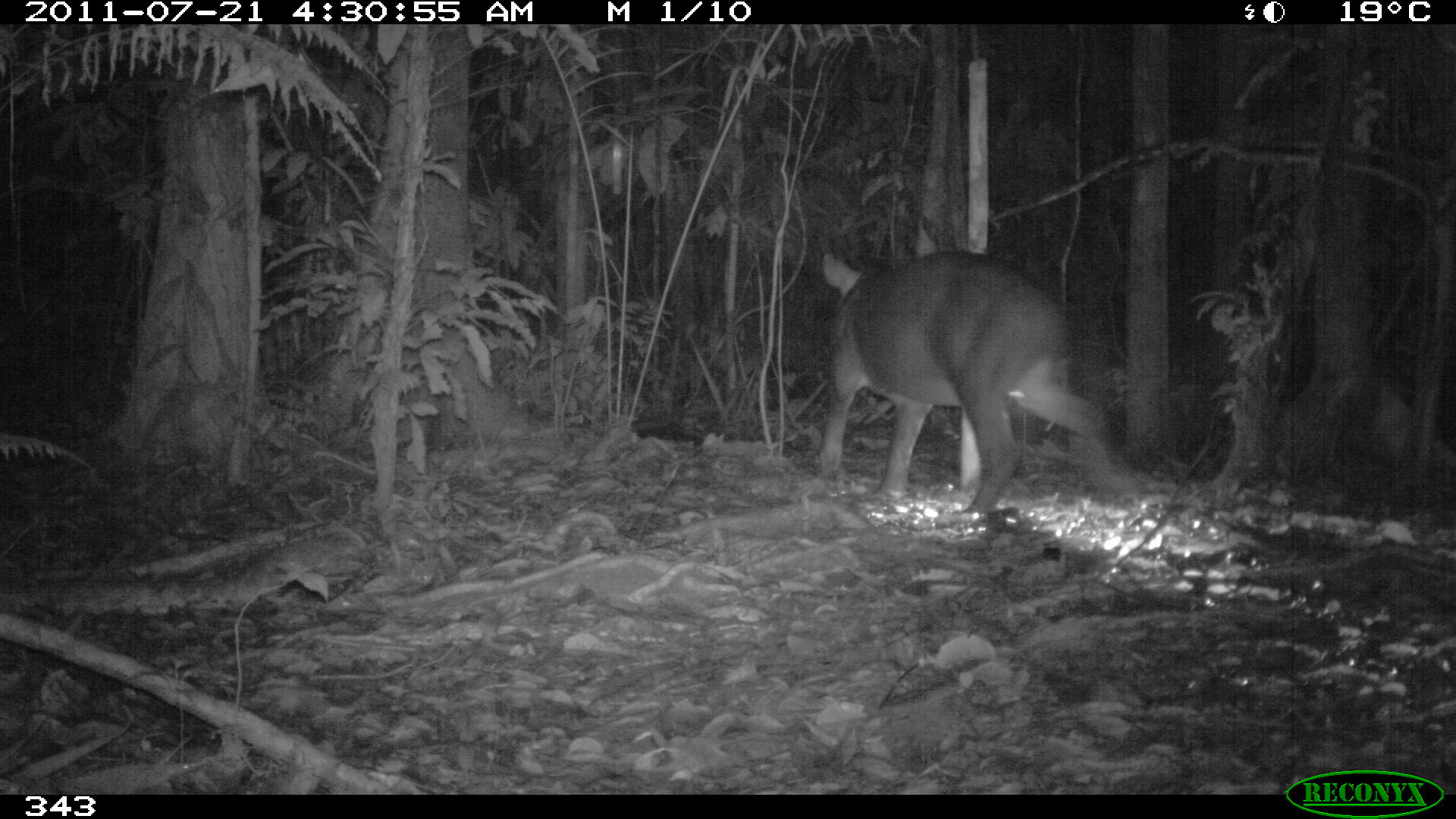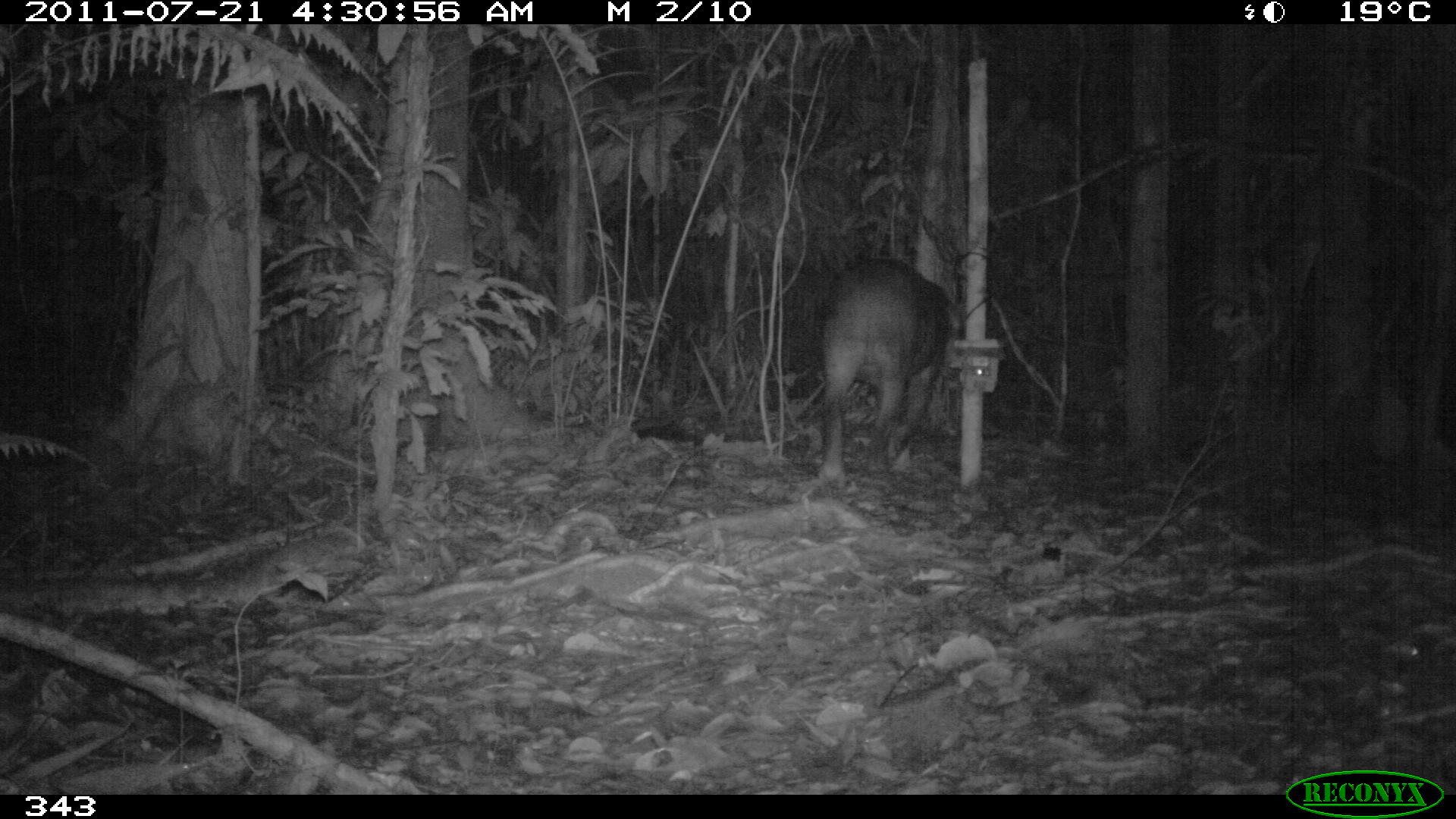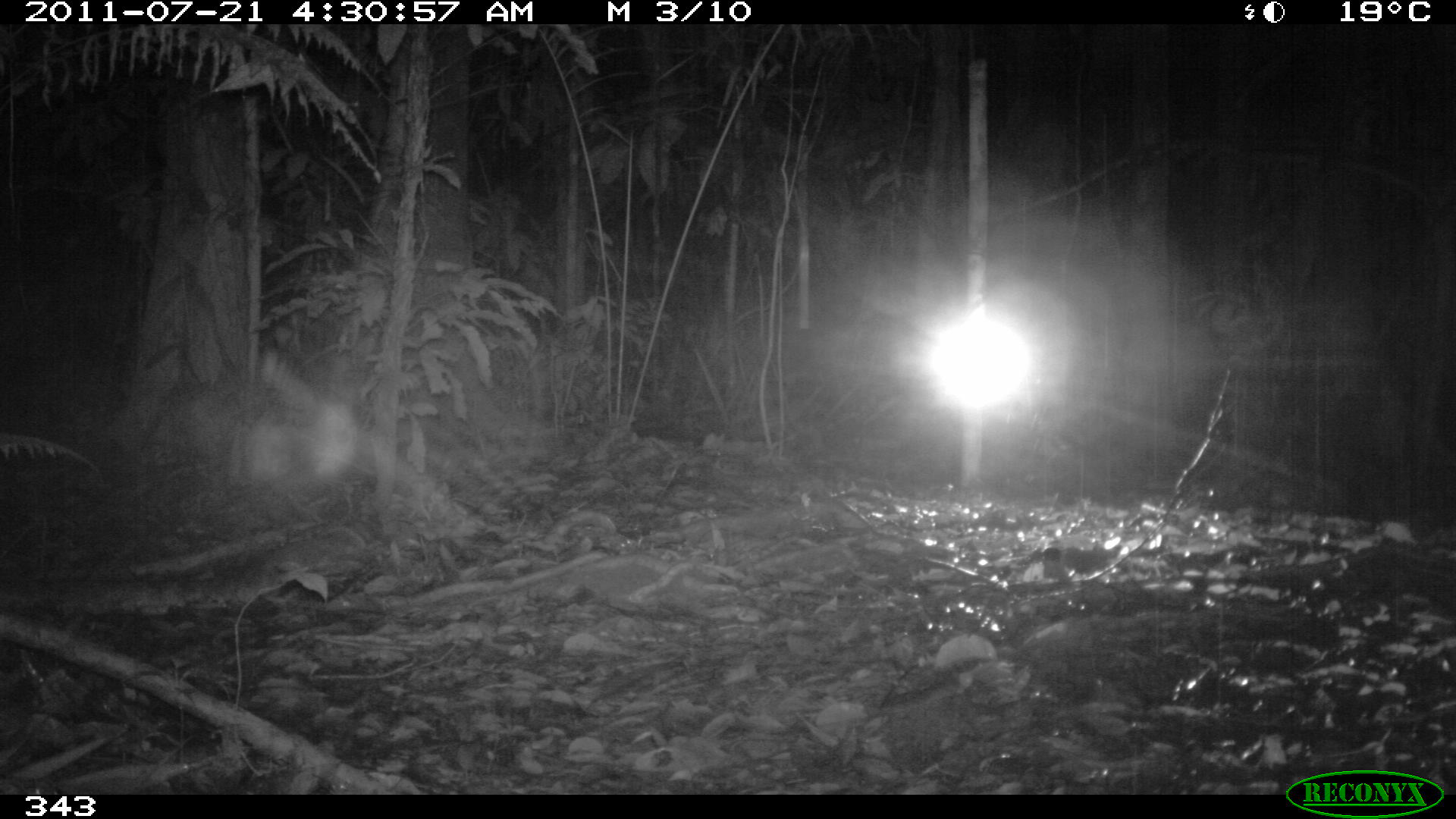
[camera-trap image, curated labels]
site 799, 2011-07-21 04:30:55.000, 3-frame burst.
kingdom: Animalia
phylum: Chordata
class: Mammalia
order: Perissodactyla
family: Tapiridae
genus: Tapirus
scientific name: Tapirus terrestris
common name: south american tapir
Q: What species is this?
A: Tapirus terrestris (south american tapir).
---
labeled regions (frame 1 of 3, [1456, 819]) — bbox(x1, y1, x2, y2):
tapirus terrestris: bbox(817, 246, 1114, 514)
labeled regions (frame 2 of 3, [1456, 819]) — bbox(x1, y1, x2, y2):
tapirus terrestris: bbox(815, 256, 956, 491)